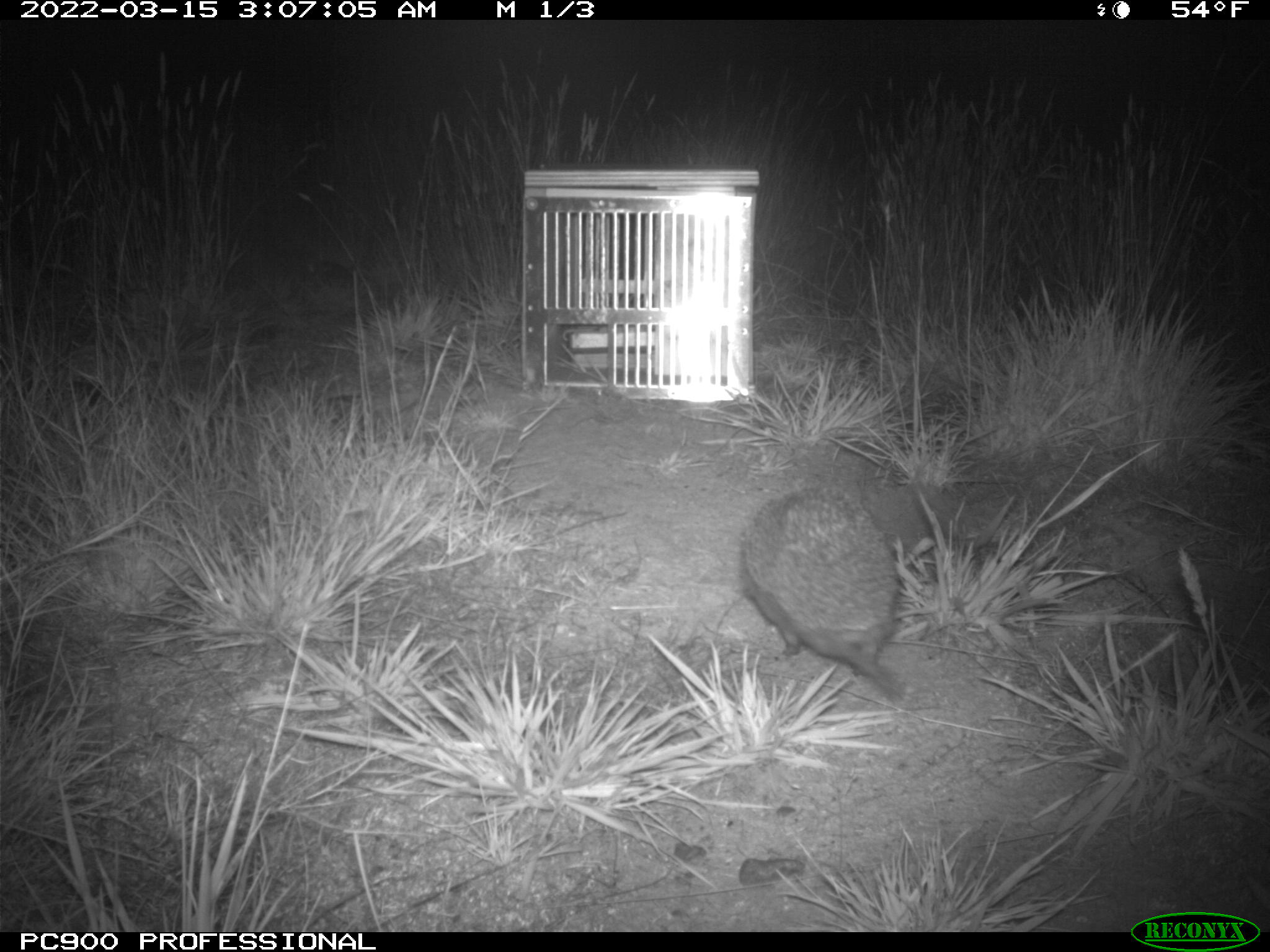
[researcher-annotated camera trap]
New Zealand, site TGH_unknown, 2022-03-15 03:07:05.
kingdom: Animalia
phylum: Chordata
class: Mammalia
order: Eulipotyphla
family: Erinaceidae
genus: Erinaceus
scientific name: Erinaceus europaeus europaeus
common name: european hedgehog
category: hedgehog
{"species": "hedgehog (european hedgehog) (Erinaceus europaeus europaeus)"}